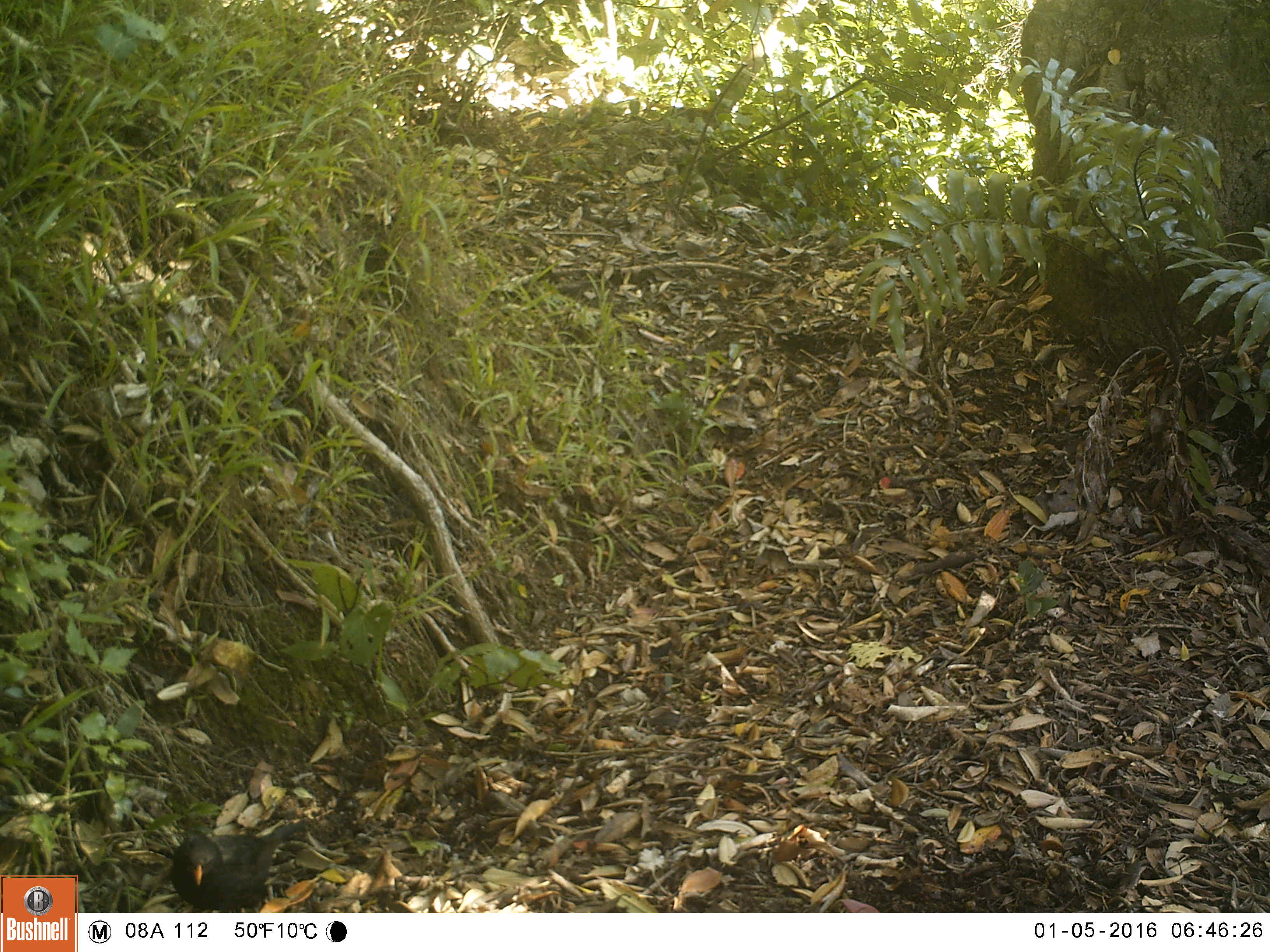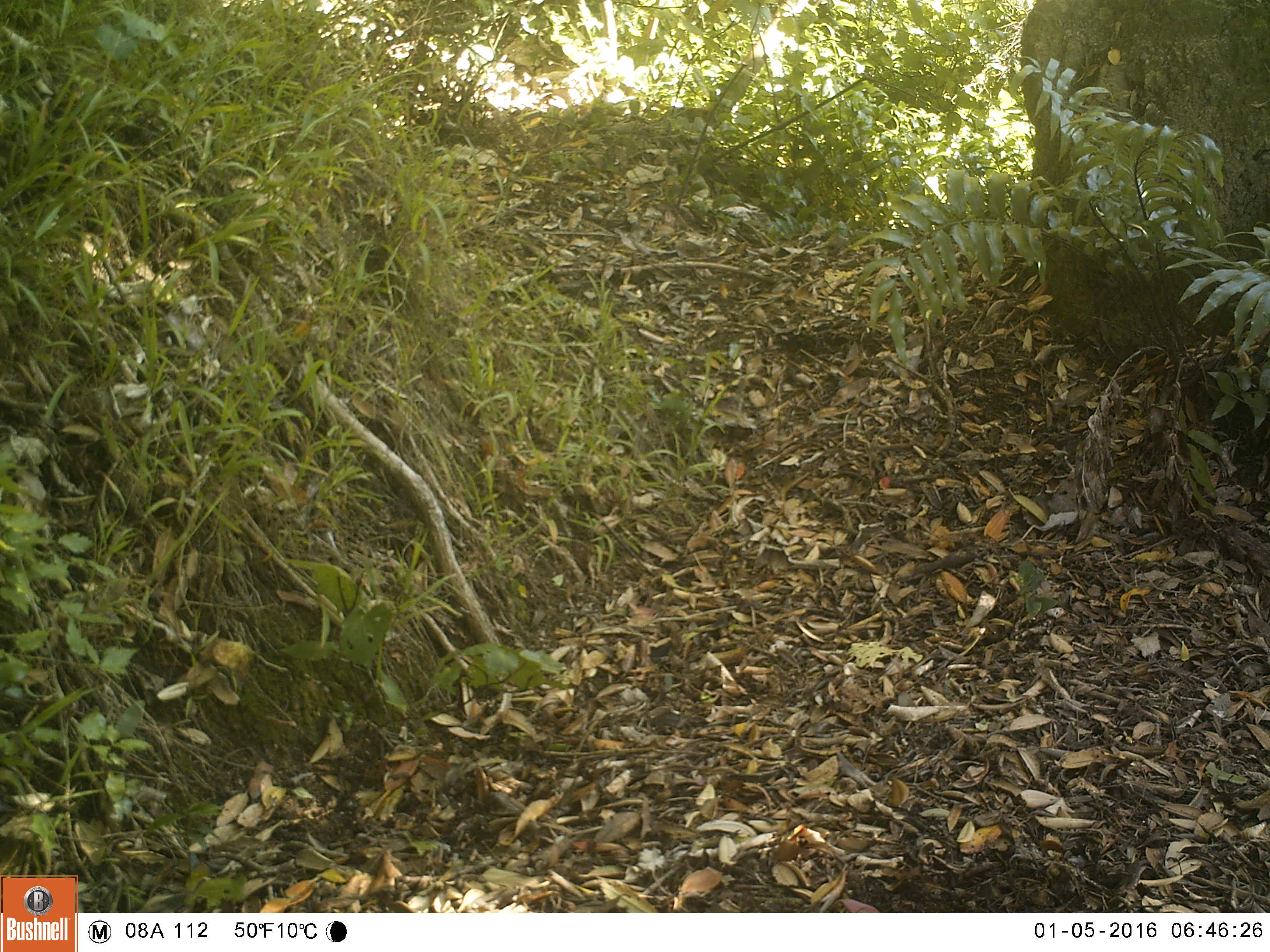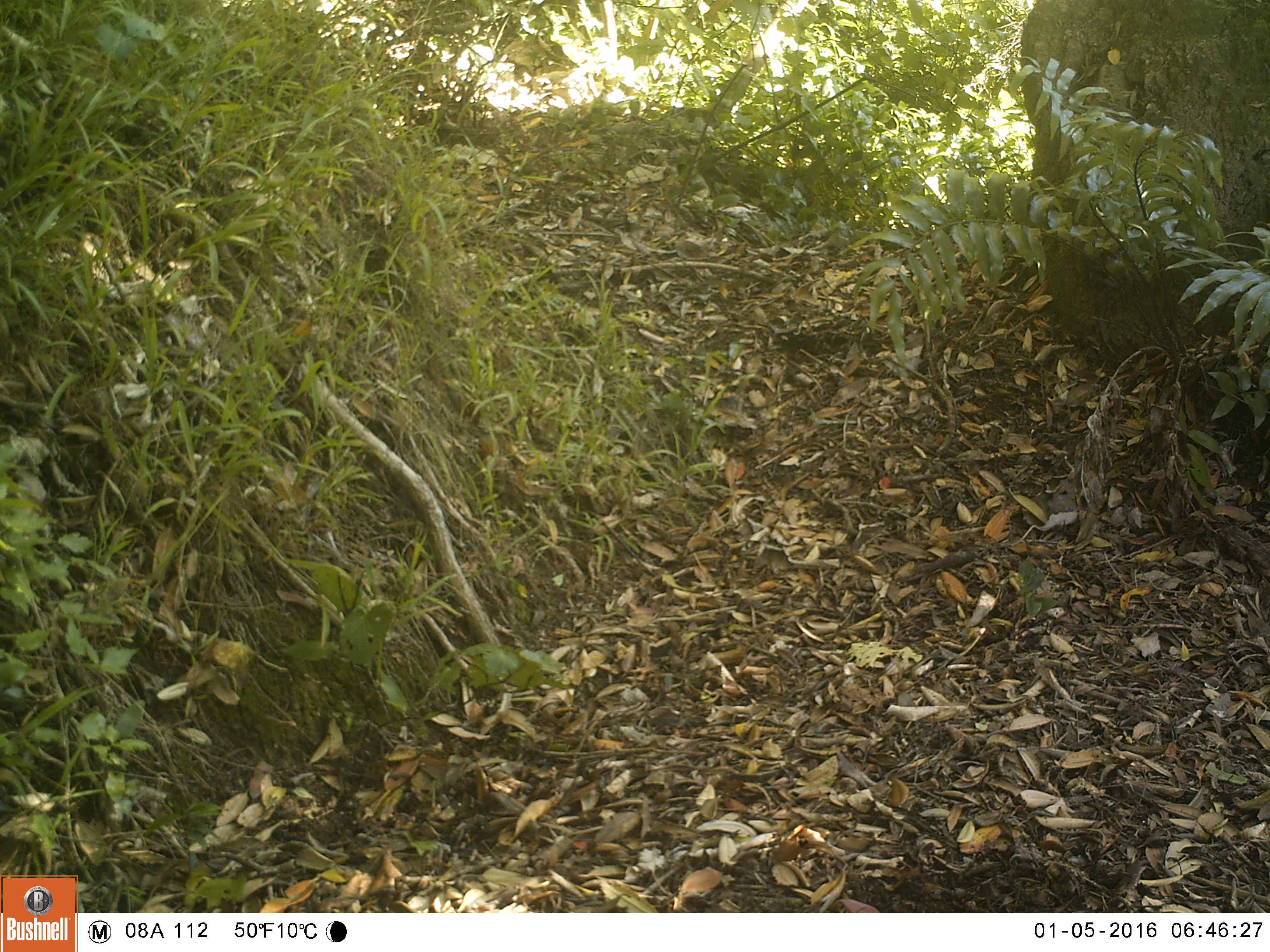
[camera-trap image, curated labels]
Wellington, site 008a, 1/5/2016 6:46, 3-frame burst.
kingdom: Animalia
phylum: Chordata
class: Aves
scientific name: Aves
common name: bird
Bird (Aves).